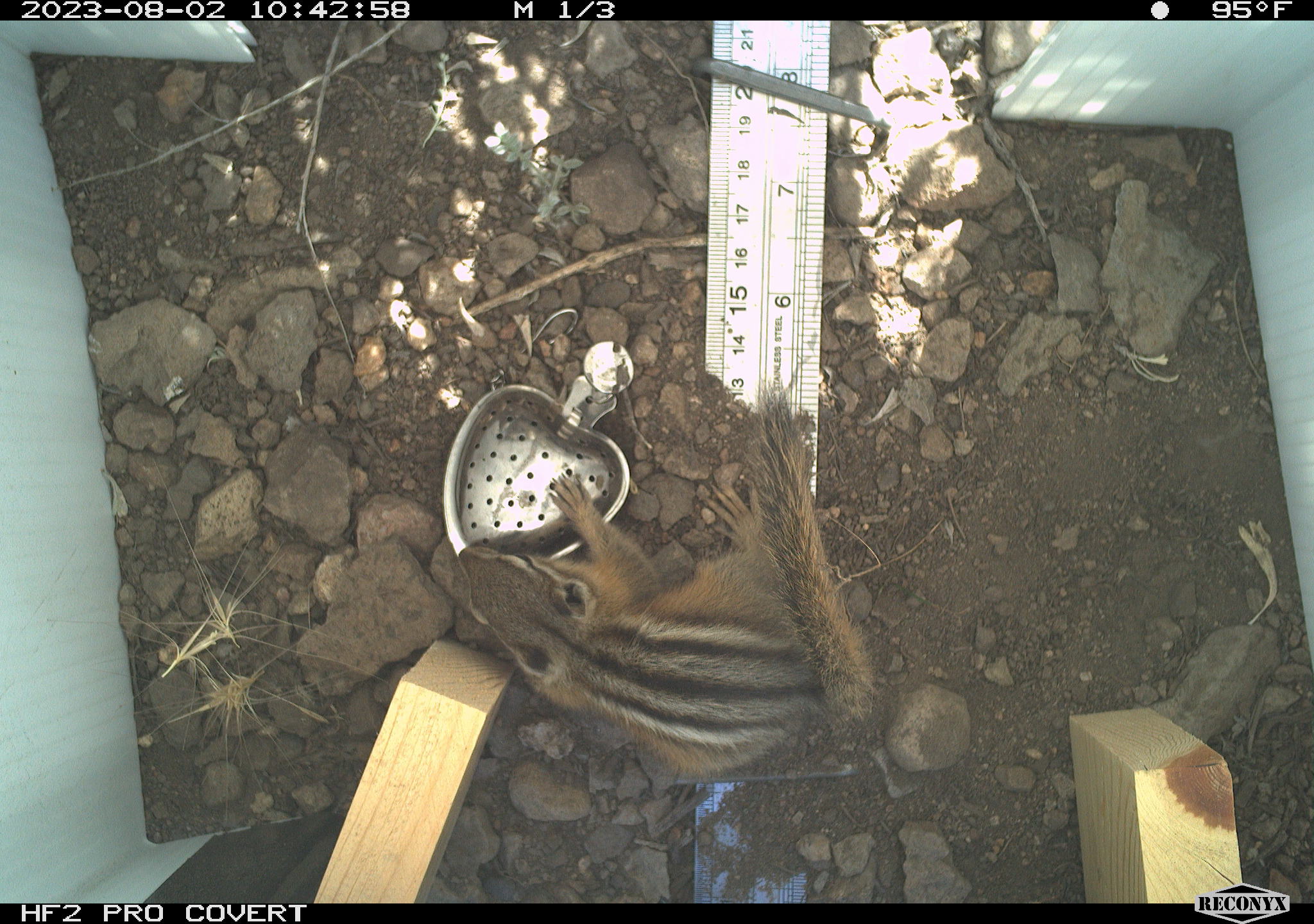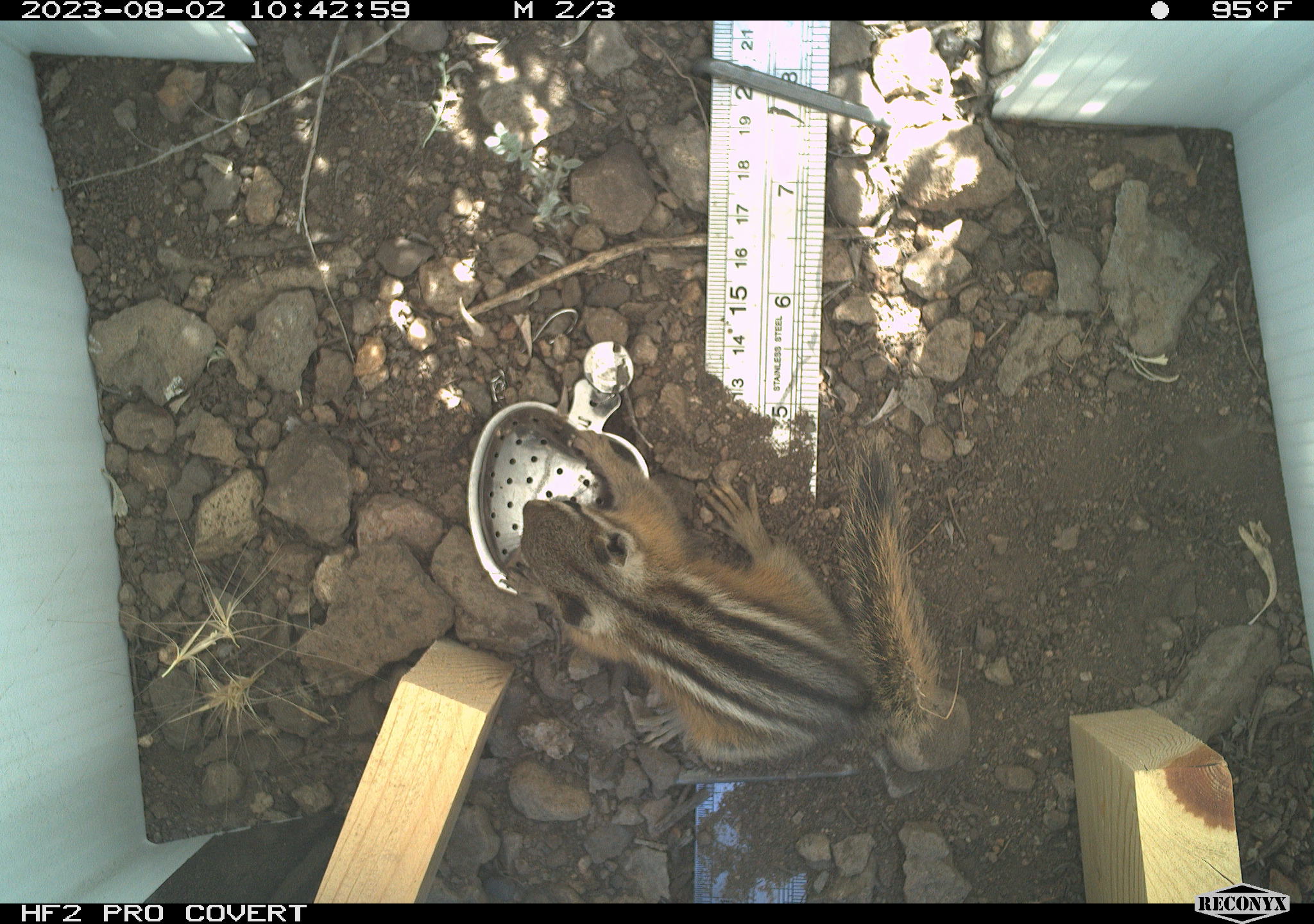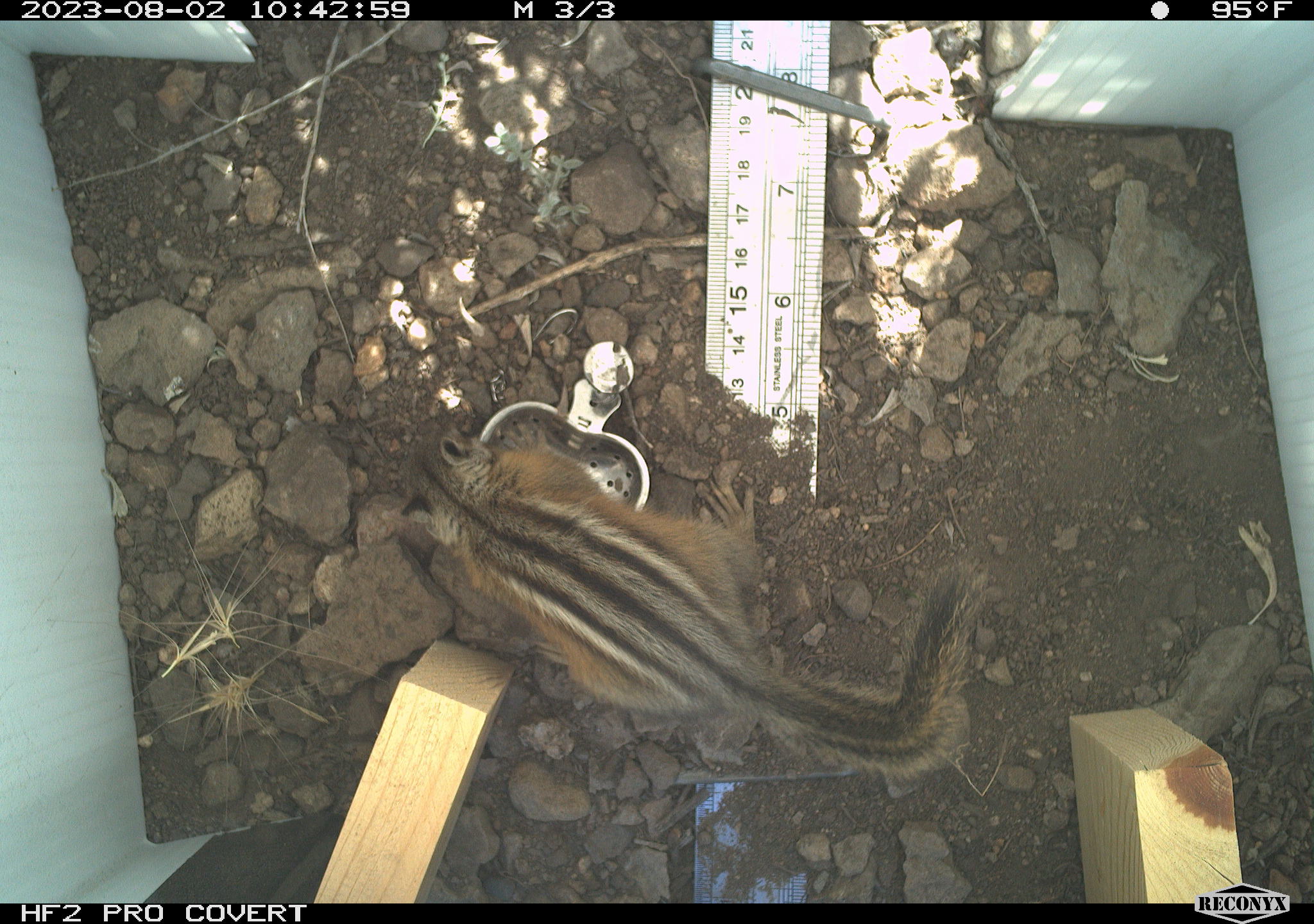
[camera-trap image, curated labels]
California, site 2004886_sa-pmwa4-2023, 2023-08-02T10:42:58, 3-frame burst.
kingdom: Animalia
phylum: Chordata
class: Mammalia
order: Rodentia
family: Sciuridae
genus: Neotamias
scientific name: Neotamias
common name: western chipmunks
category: neotamias species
Neotamias species (western chipmunks) (Neotamias).